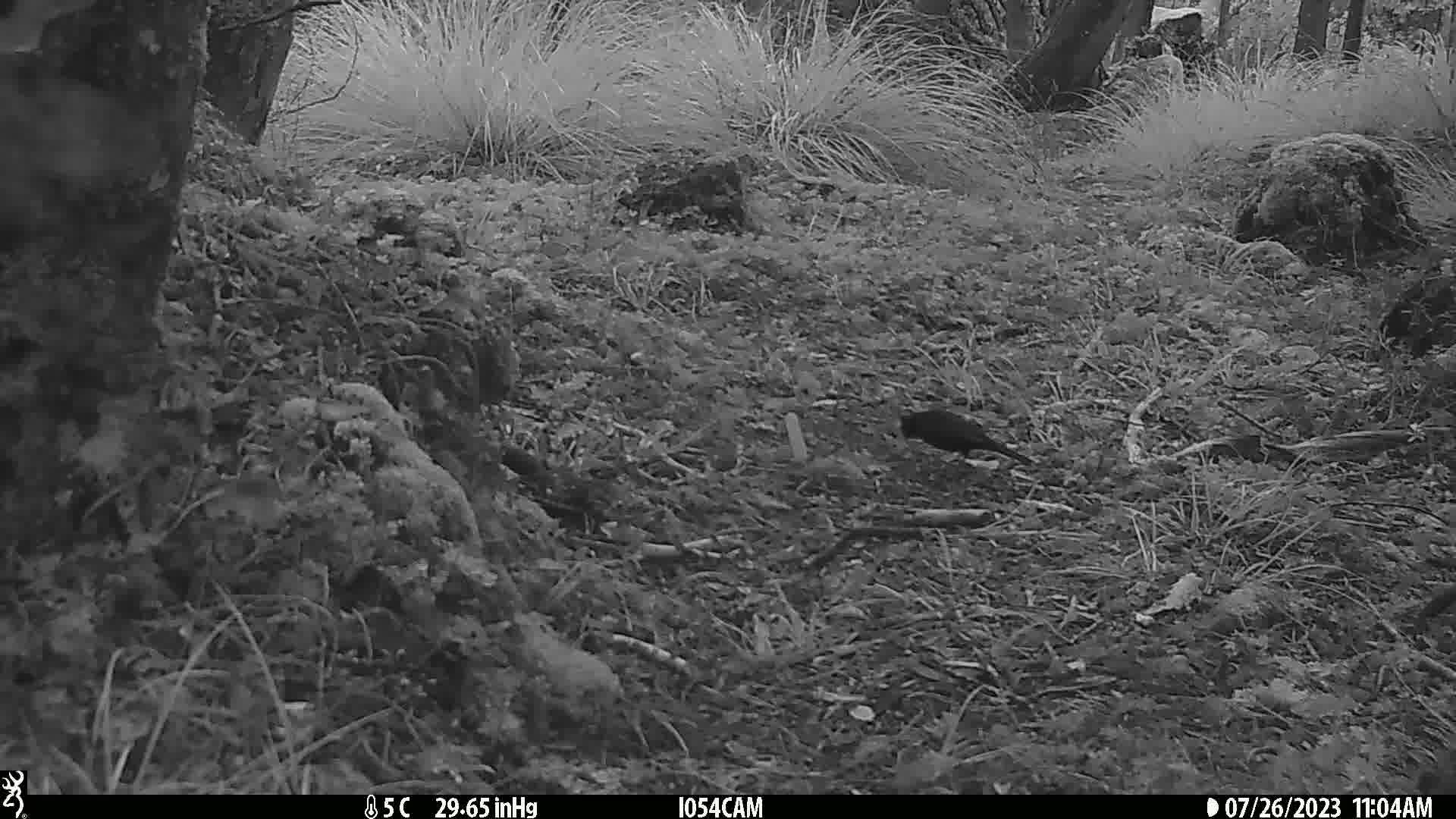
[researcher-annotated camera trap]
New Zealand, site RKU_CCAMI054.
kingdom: Animalia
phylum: Chordata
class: Aves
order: Passeriformes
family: Turdidae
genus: Turdus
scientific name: Turdus merula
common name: eurasian blackbird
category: blackbird